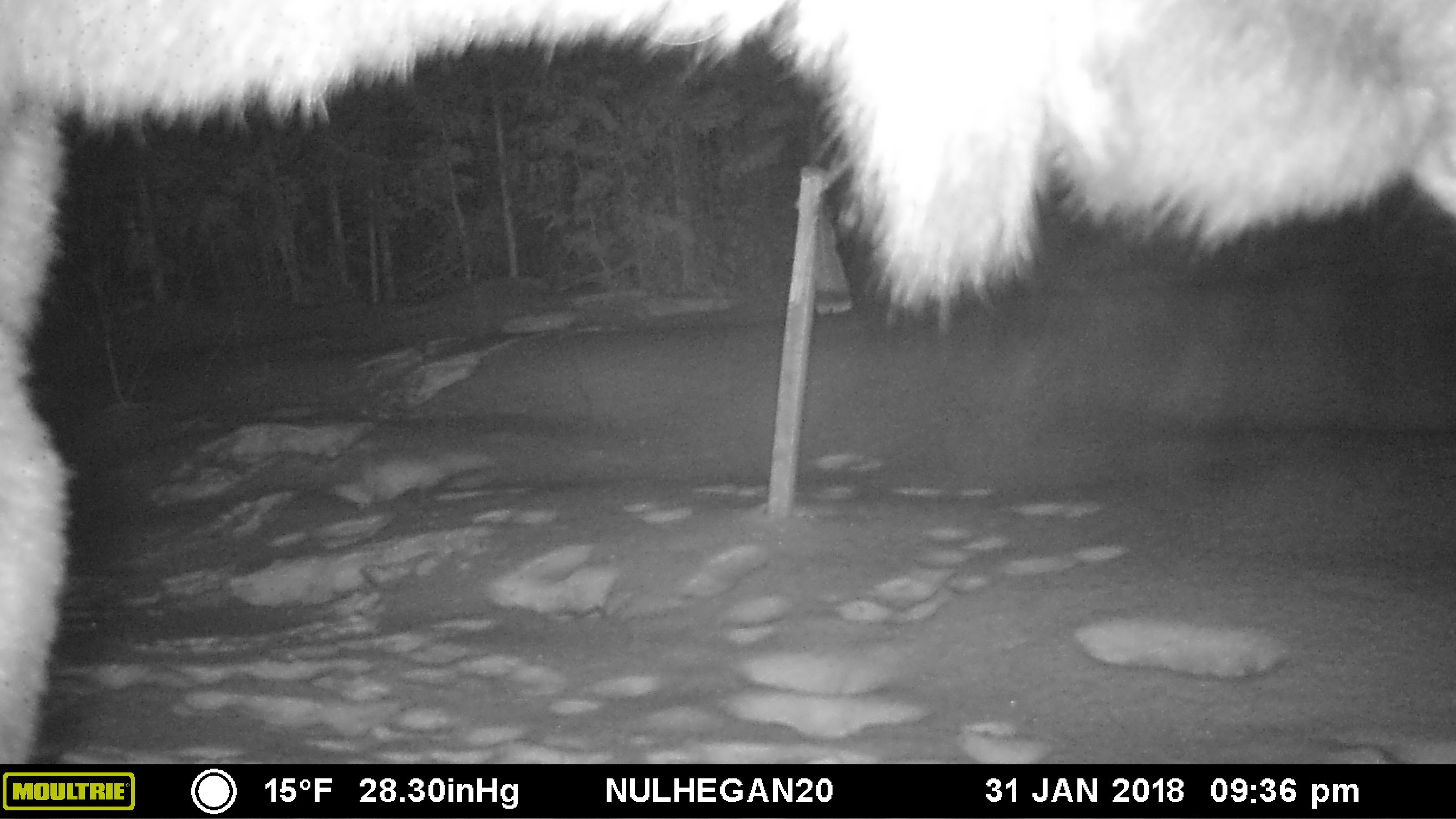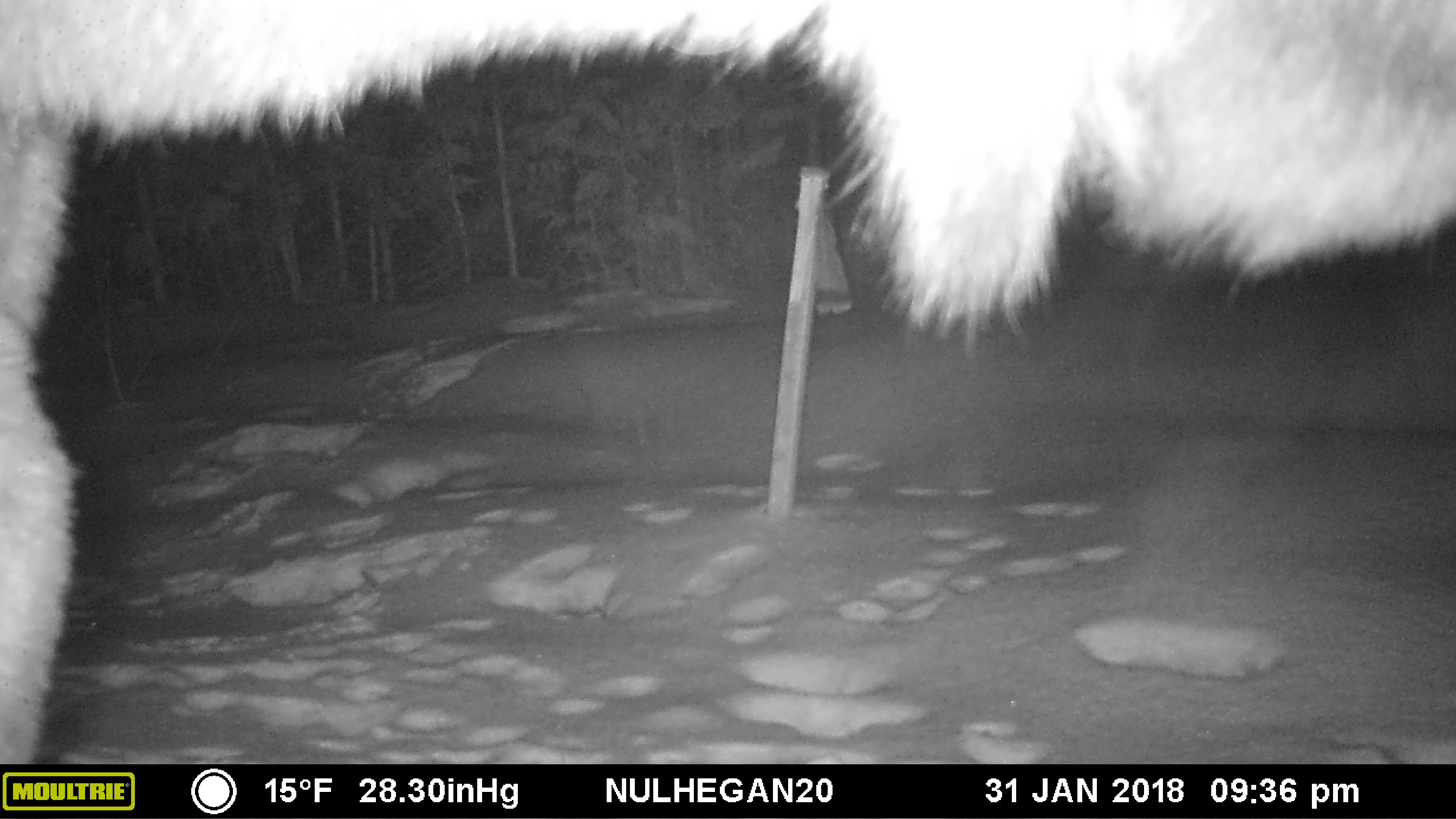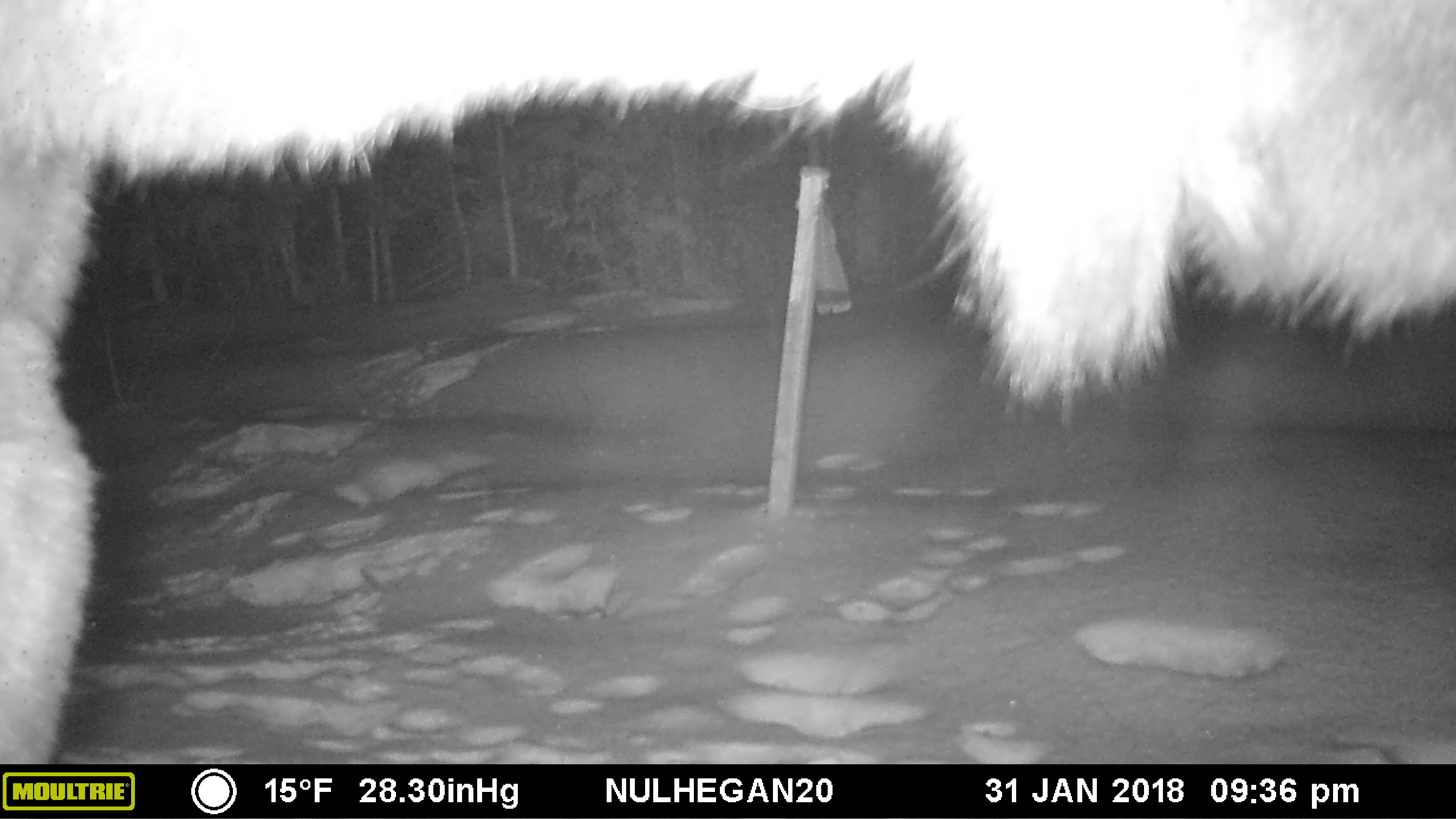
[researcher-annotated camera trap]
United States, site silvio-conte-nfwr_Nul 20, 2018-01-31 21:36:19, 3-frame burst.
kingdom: Animalia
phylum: Chordata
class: Mammalia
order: Artiodactyla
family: Cervidae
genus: Alces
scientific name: Alces alces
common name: moose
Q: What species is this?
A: Moose (Alces alces).